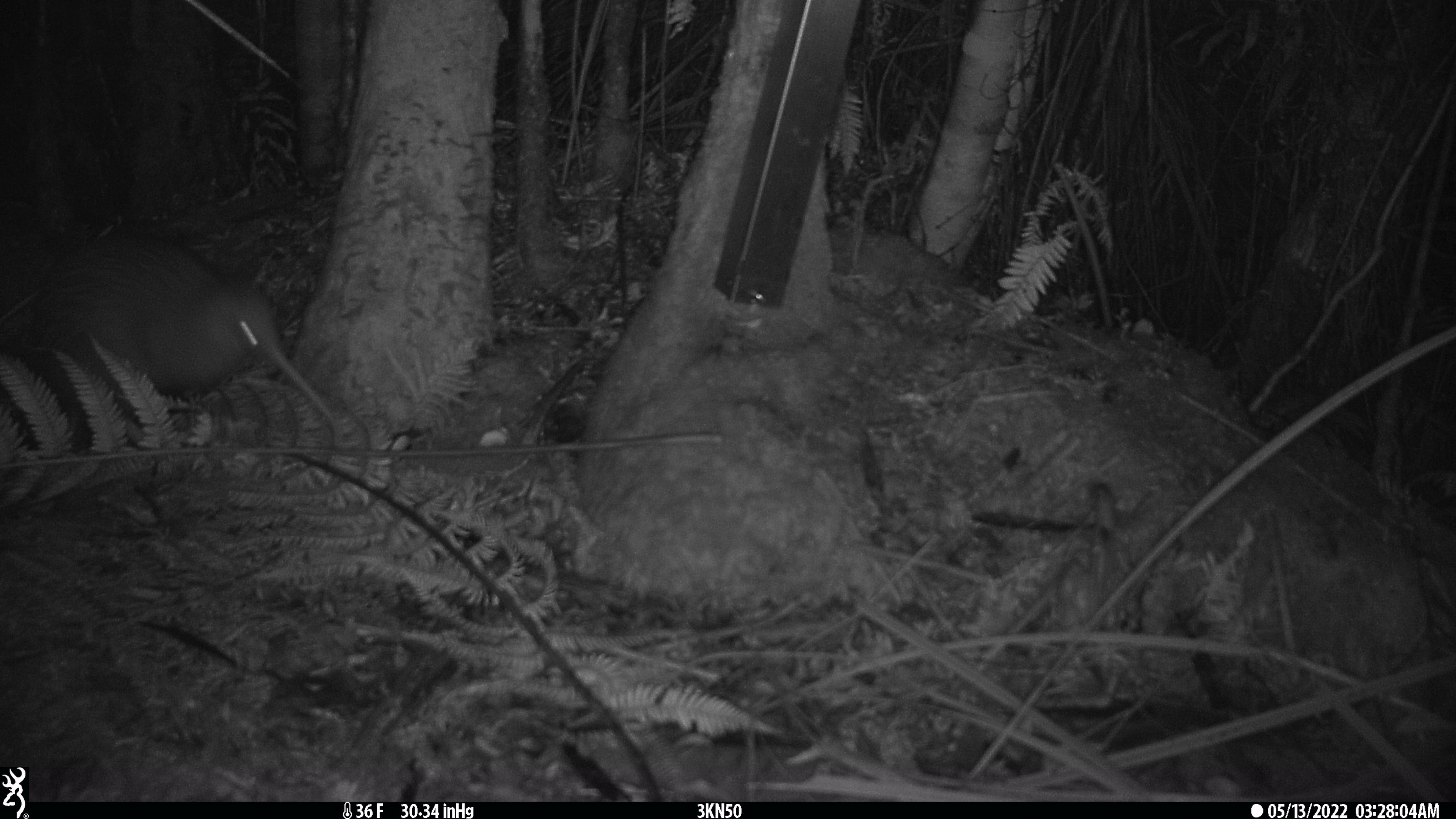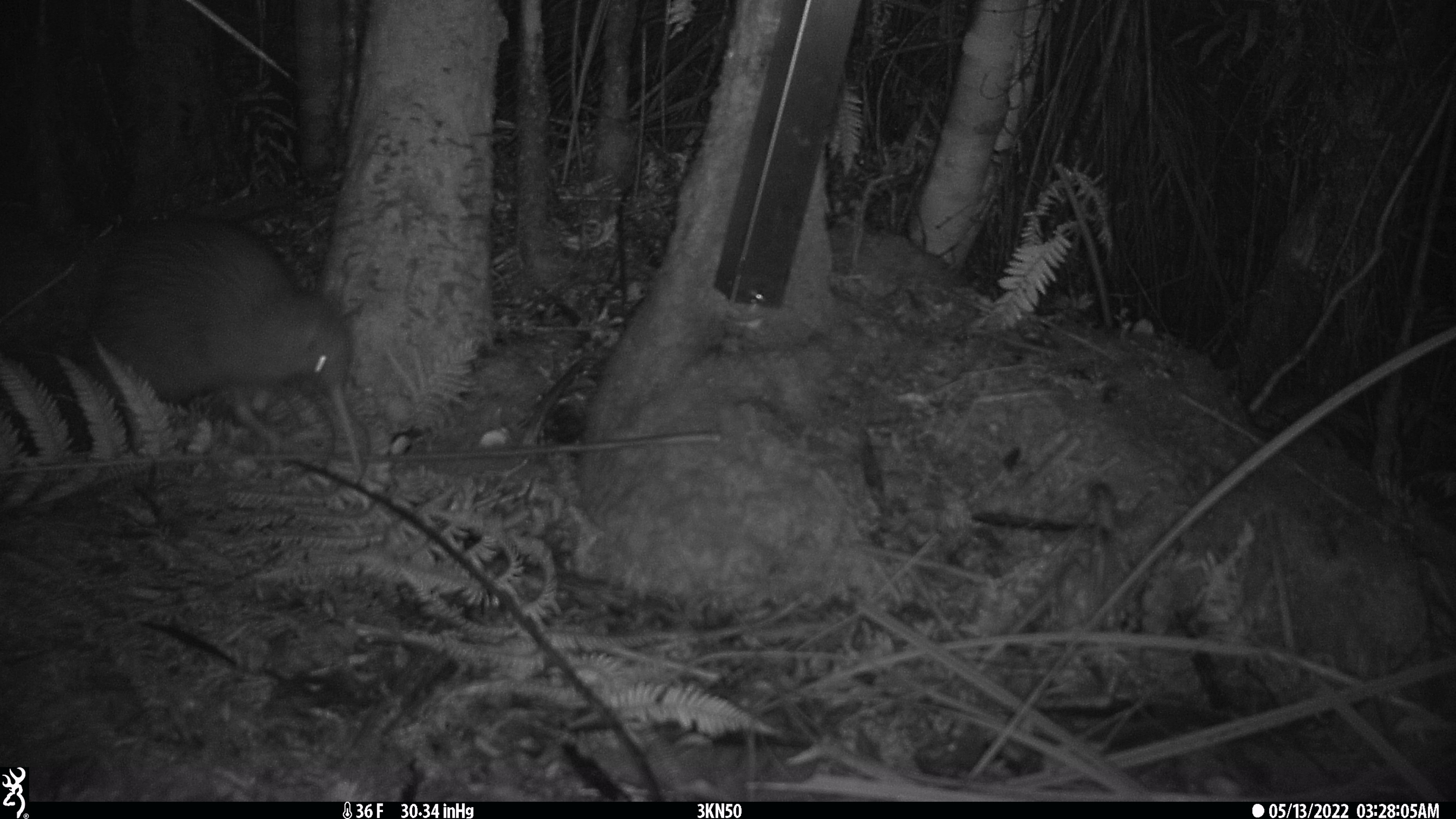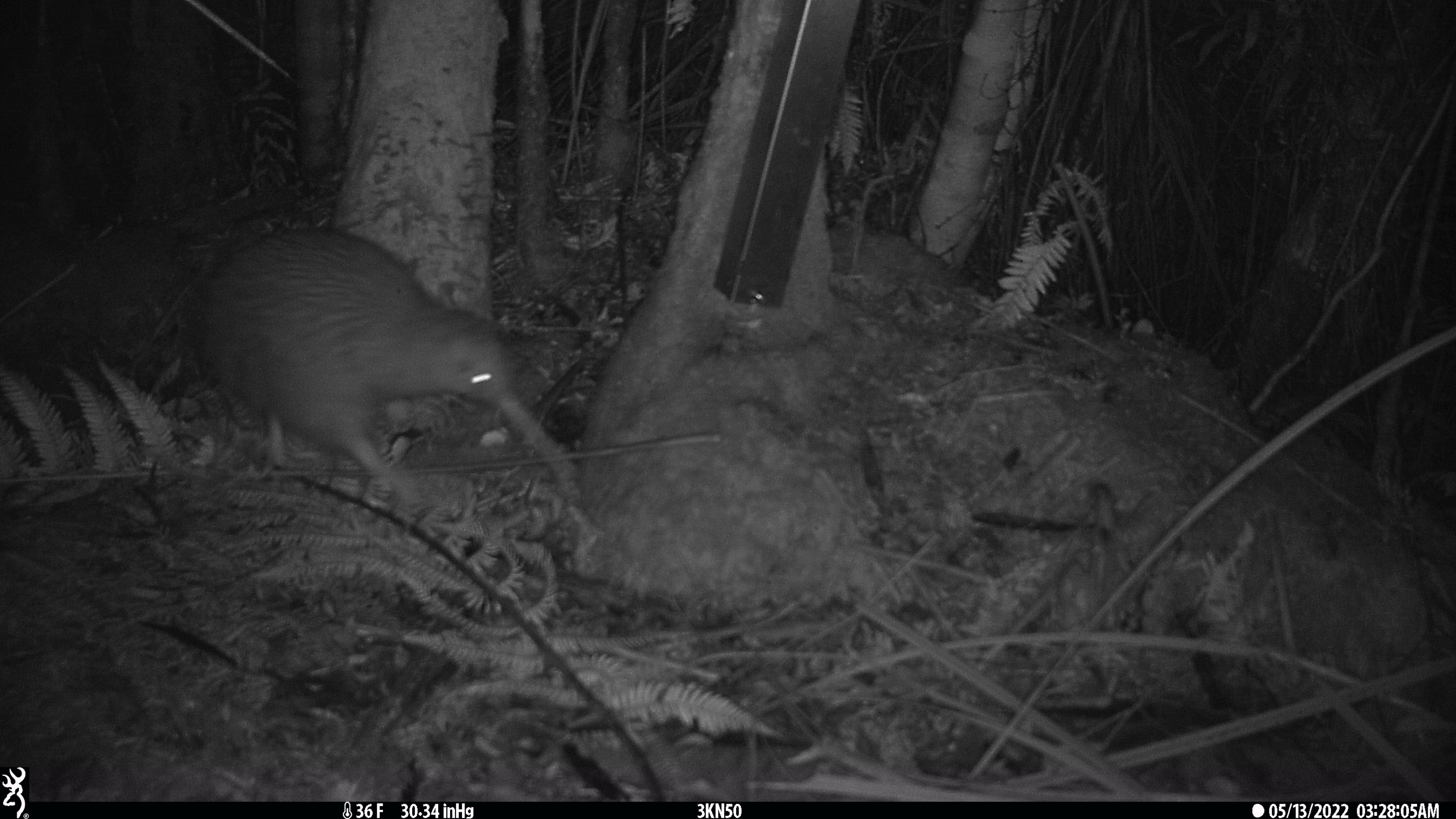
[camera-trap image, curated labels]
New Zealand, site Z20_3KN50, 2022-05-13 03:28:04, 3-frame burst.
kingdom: Animalia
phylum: Chordata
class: Aves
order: Apterygiformes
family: Apterygidae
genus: Apteryx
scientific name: Apteryx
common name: kiwi